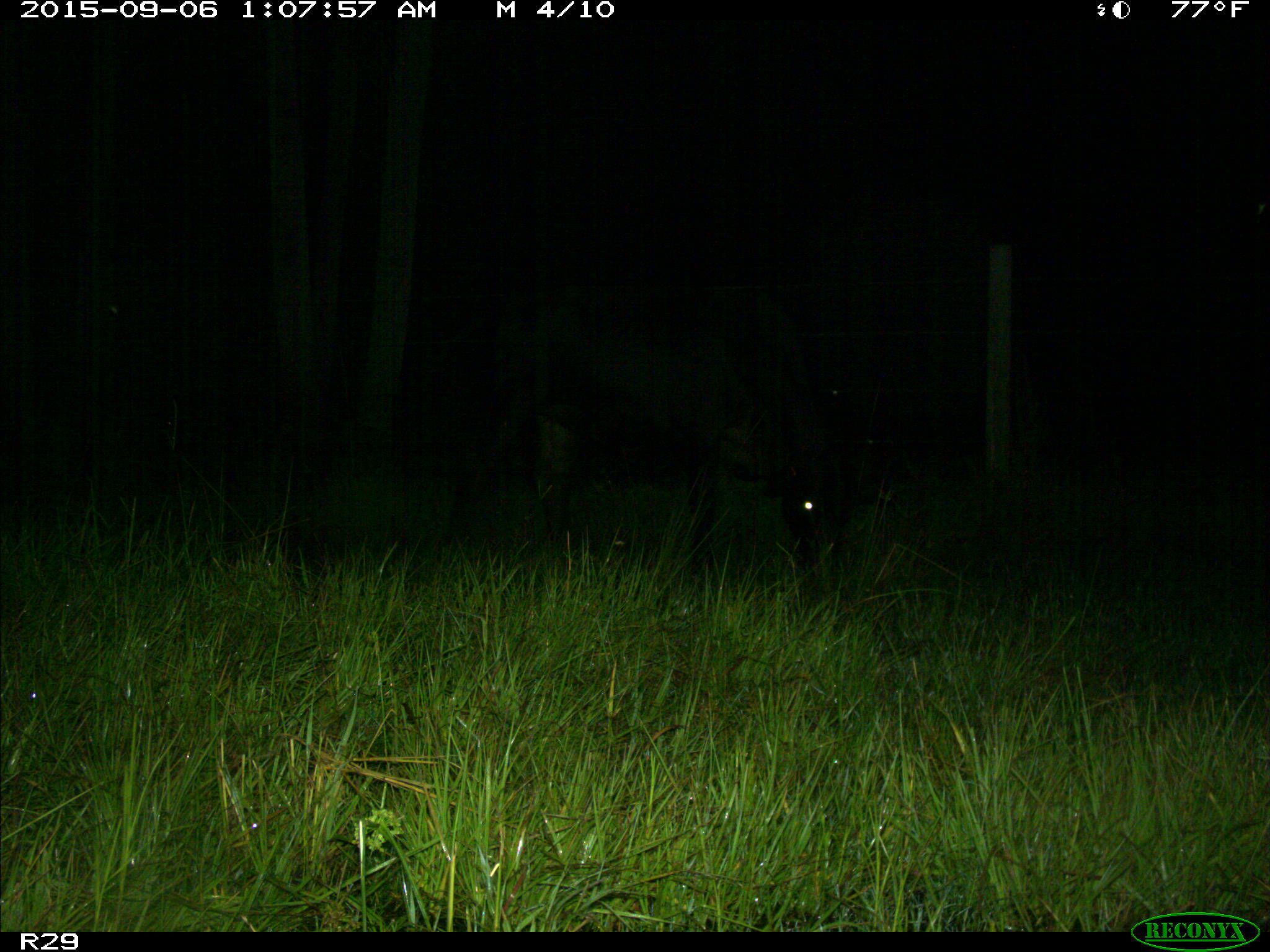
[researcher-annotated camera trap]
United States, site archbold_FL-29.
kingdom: Animalia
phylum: Chordata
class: Mammalia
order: Artiodactyla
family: Bovidae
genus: Bos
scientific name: Bos taurus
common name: domestic cow